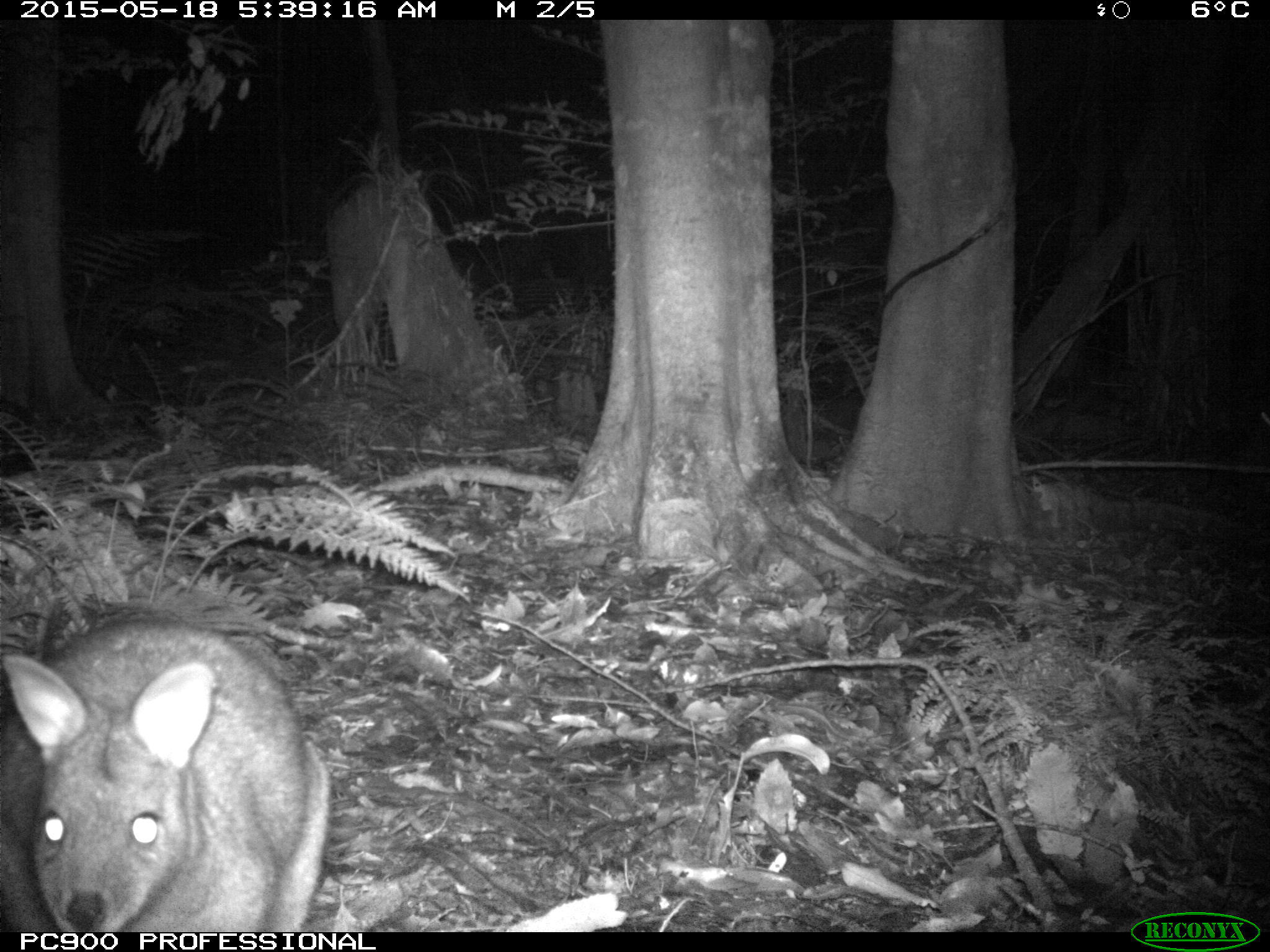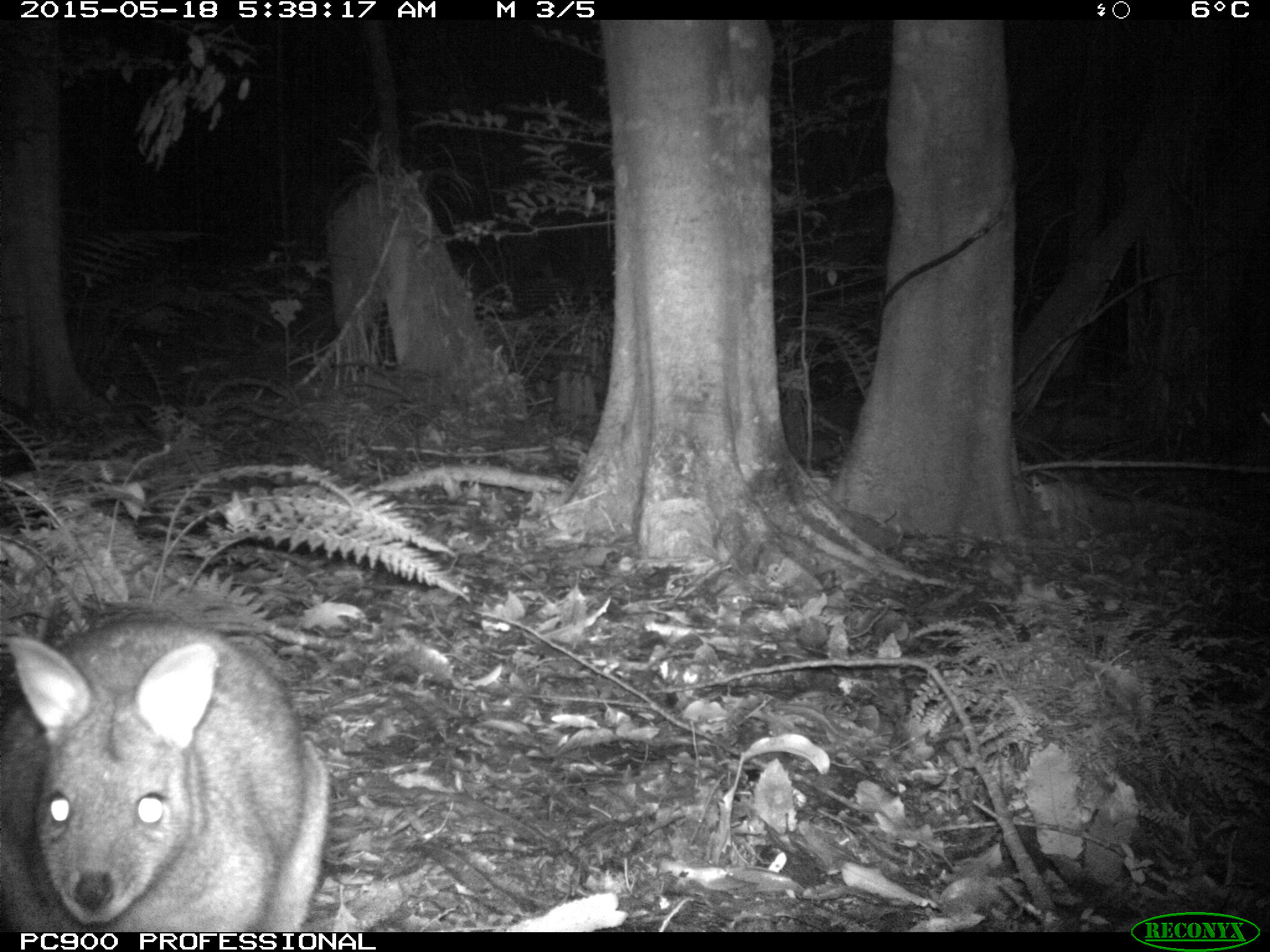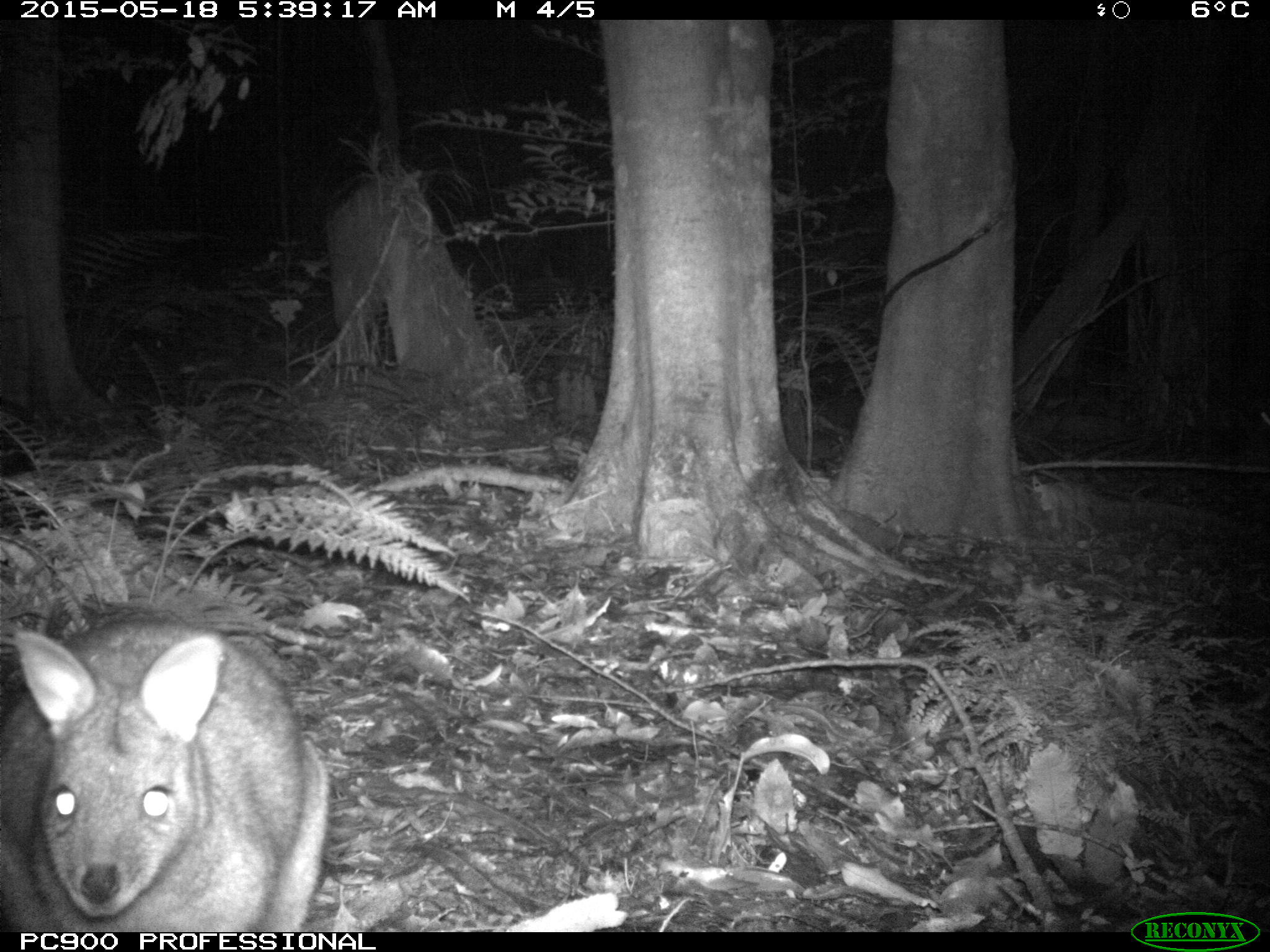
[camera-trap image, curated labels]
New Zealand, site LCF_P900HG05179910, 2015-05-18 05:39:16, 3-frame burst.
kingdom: Animalia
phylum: Chordata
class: Mammalia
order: Diprotodontia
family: Macropodidae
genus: Notamacropus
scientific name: Notamacropus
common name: wallaby